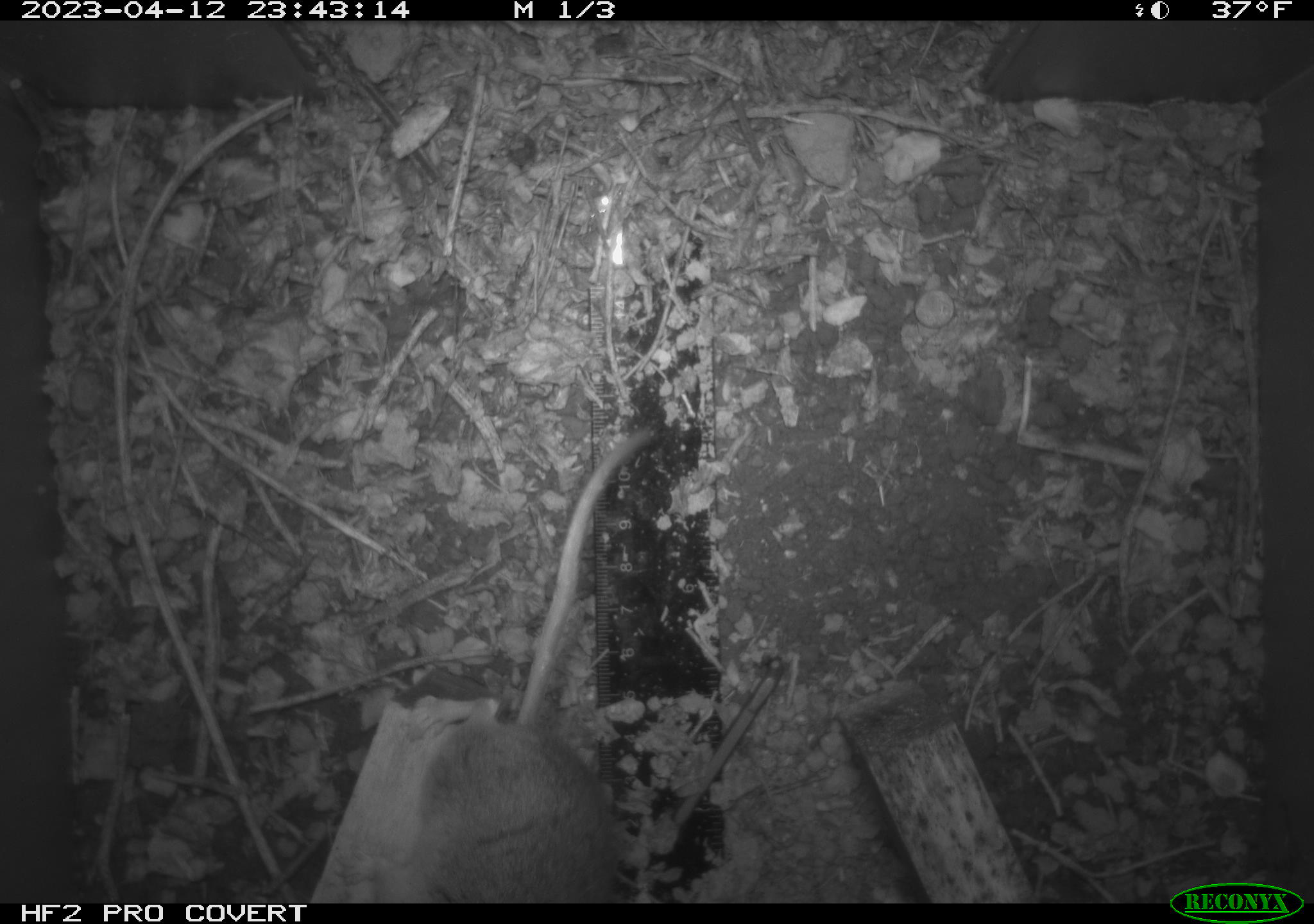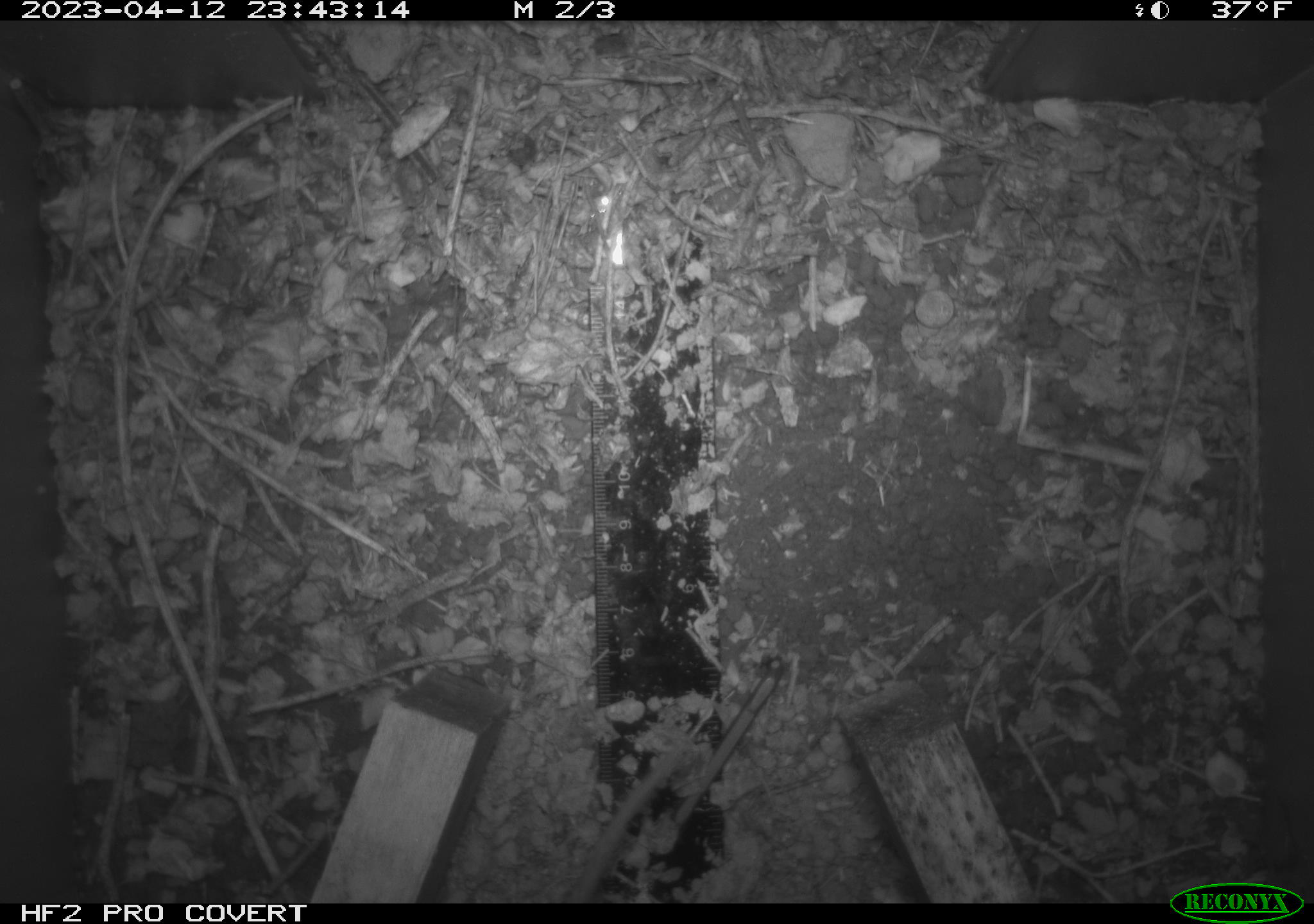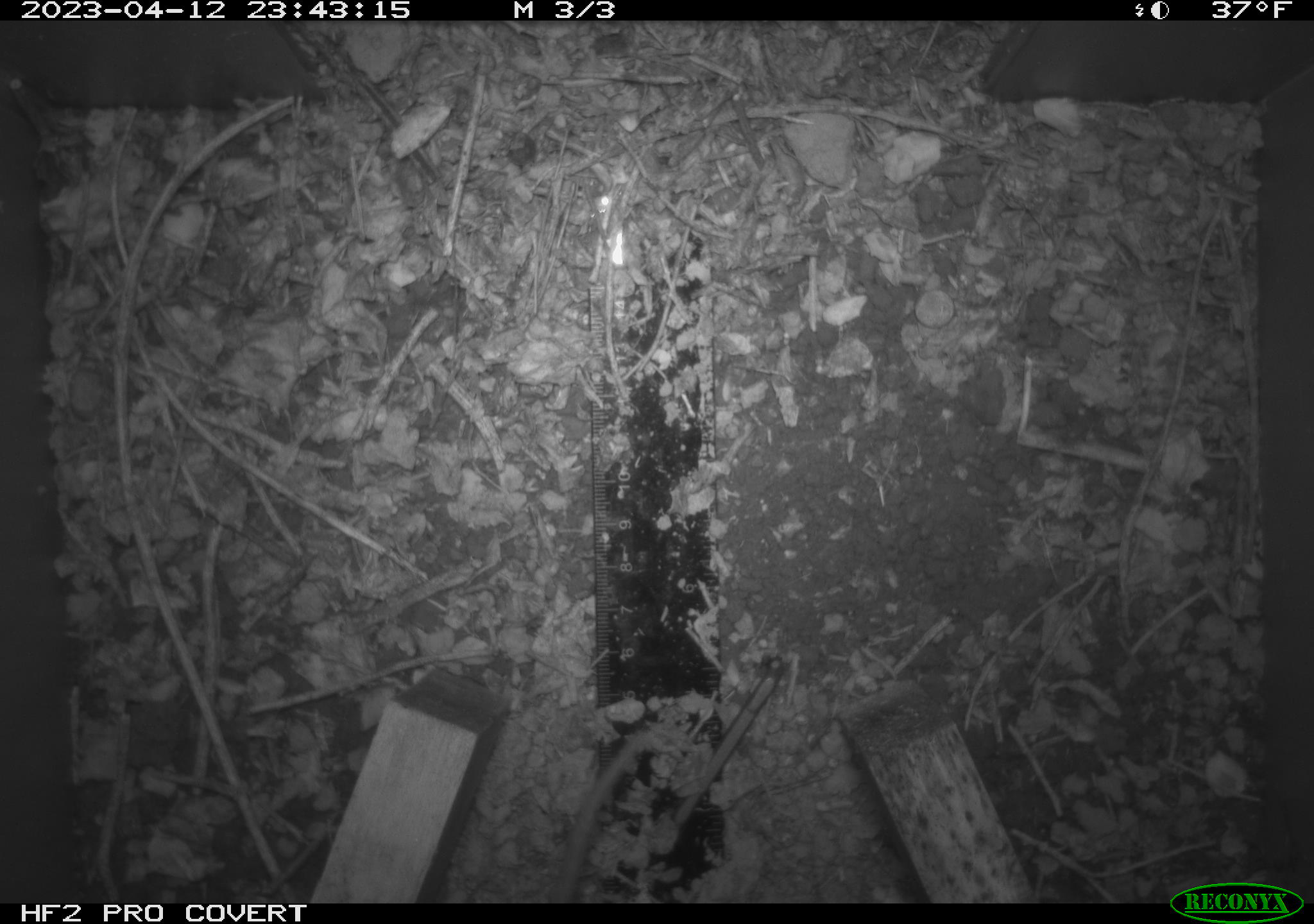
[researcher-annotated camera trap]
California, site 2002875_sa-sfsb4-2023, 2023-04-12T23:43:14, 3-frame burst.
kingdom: Animalia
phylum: Chordata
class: Mammalia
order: Rodentia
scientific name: Rodentia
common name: mouse species